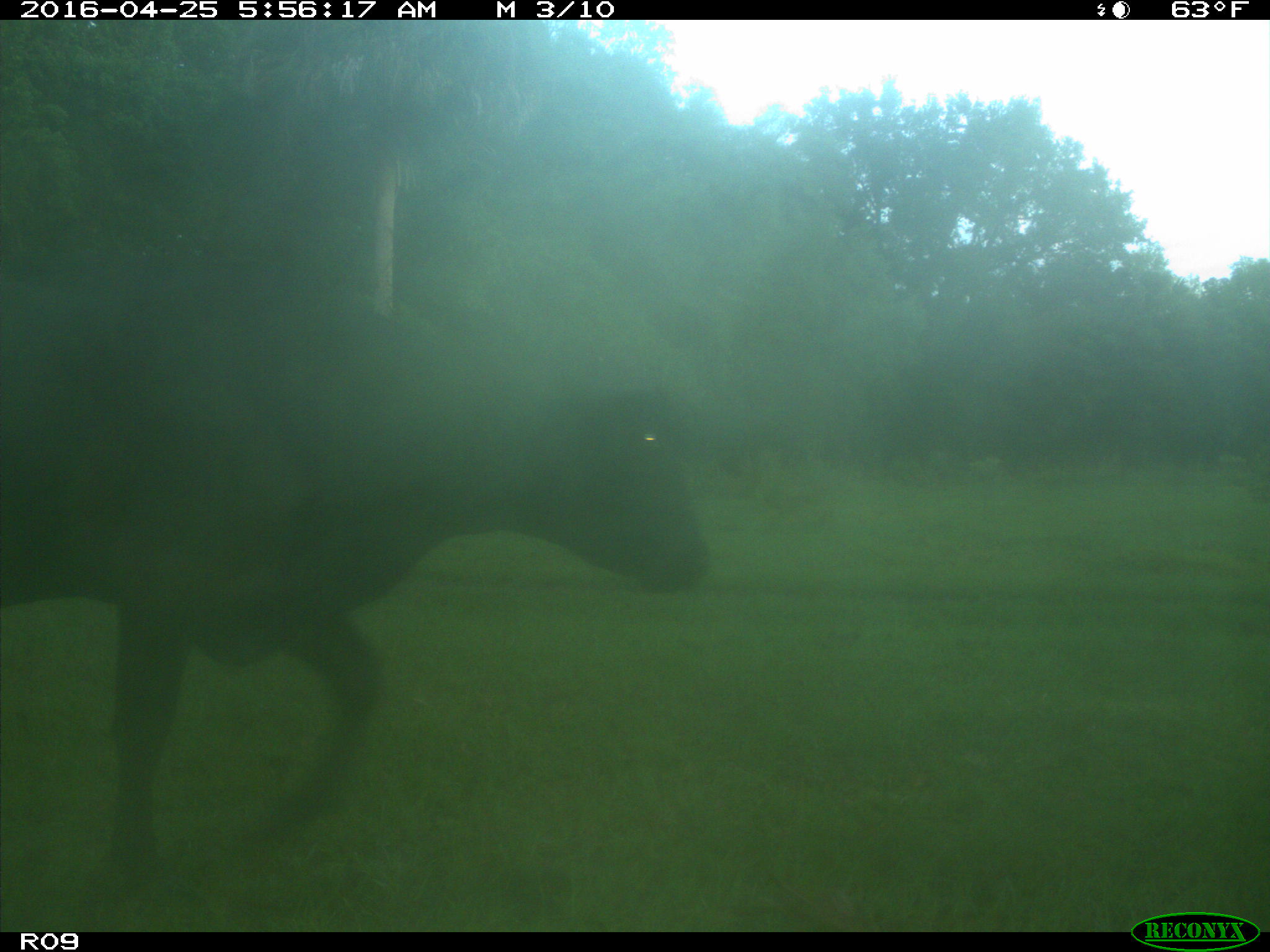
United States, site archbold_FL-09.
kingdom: Animalia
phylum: Chordata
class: Mammalia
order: Artiodactyla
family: Bovidae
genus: Bos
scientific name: Bos taurus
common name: domestic cow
Bos taurus (domestic cow).